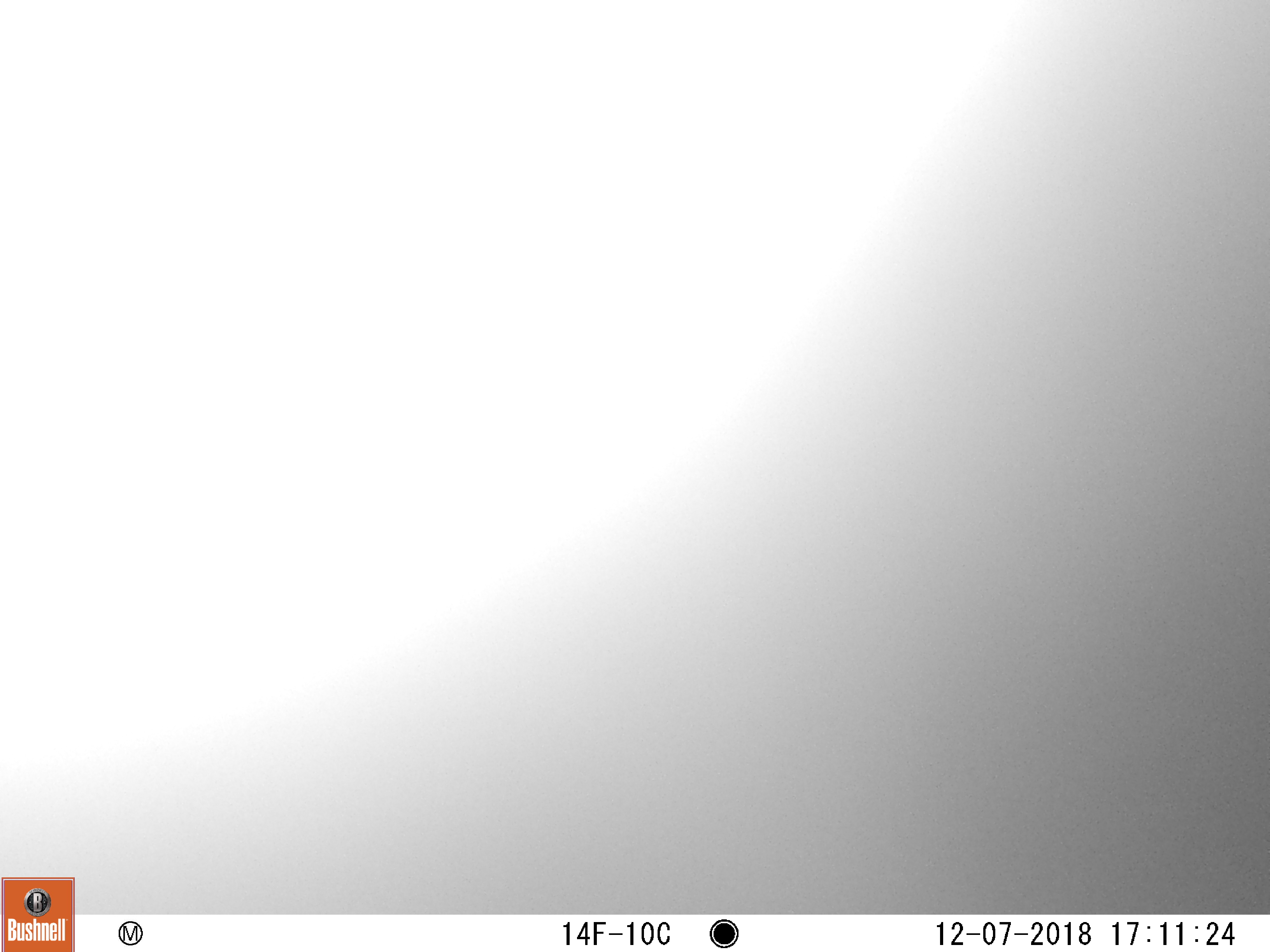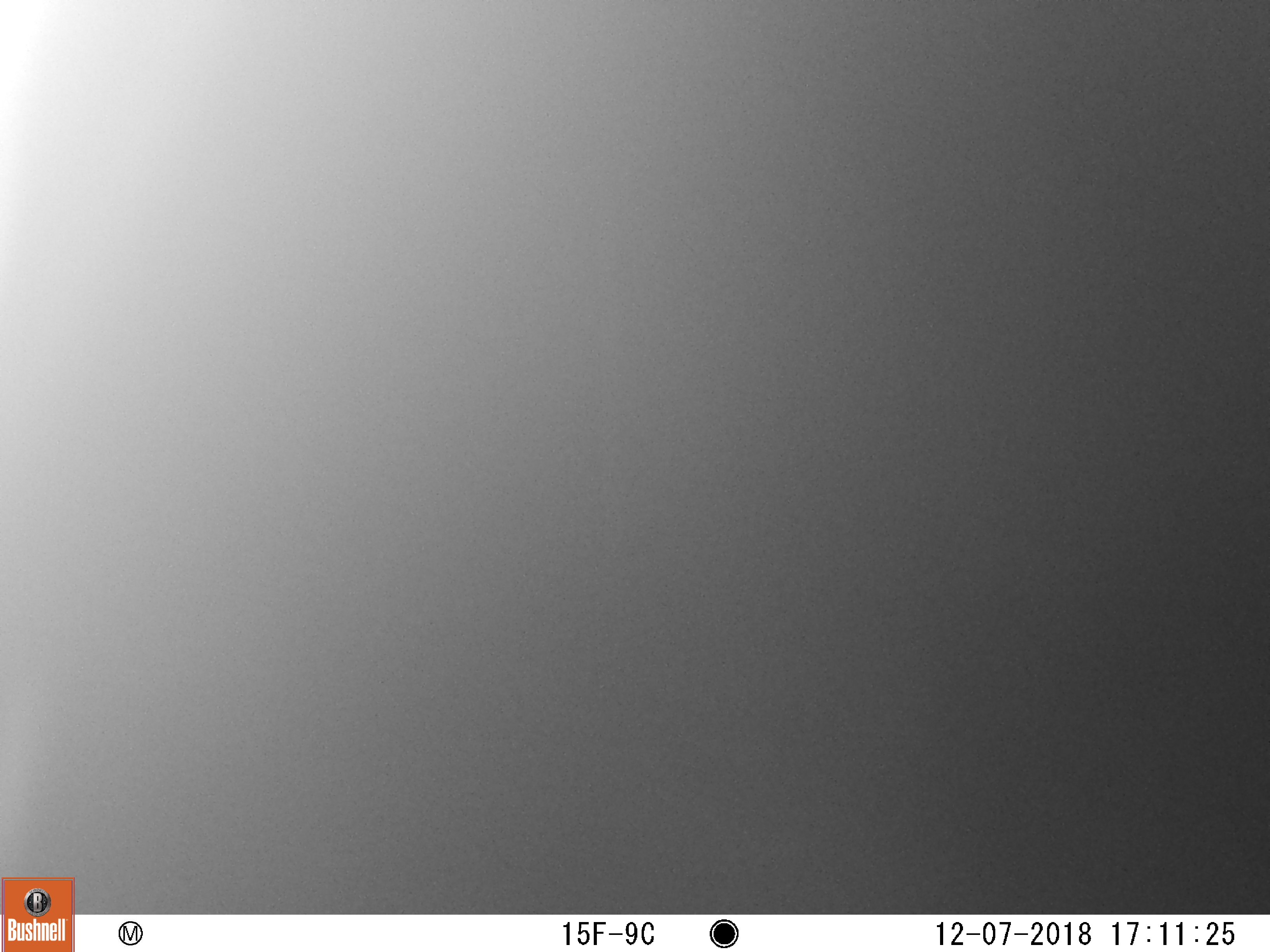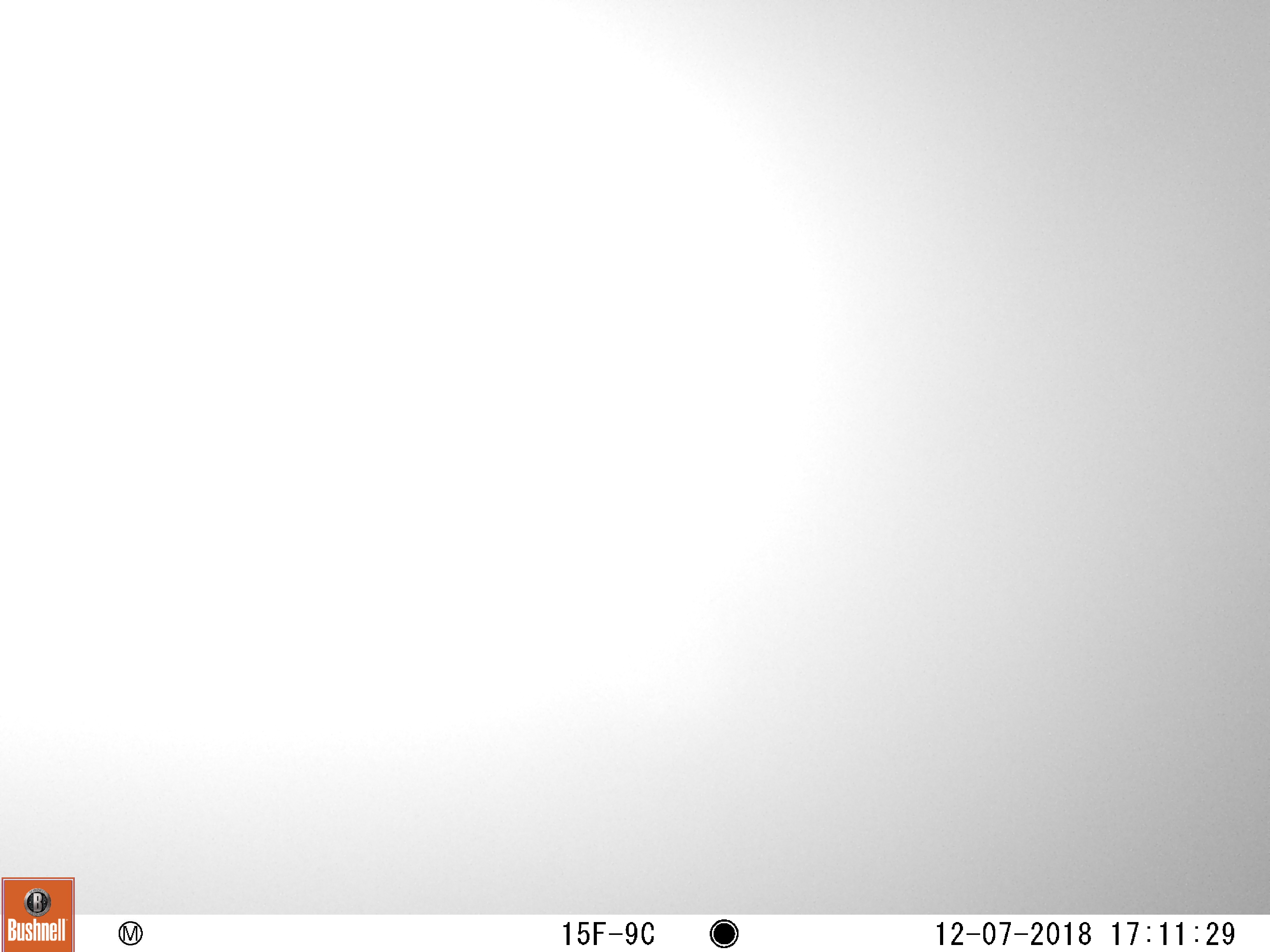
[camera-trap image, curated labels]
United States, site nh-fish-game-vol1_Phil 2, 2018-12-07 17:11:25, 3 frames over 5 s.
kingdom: Animalia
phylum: Chordata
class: Mammalia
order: Artiodactyla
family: Cervidae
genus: Alces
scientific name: Alces alces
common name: moose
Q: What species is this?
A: Moose (Alces alces).